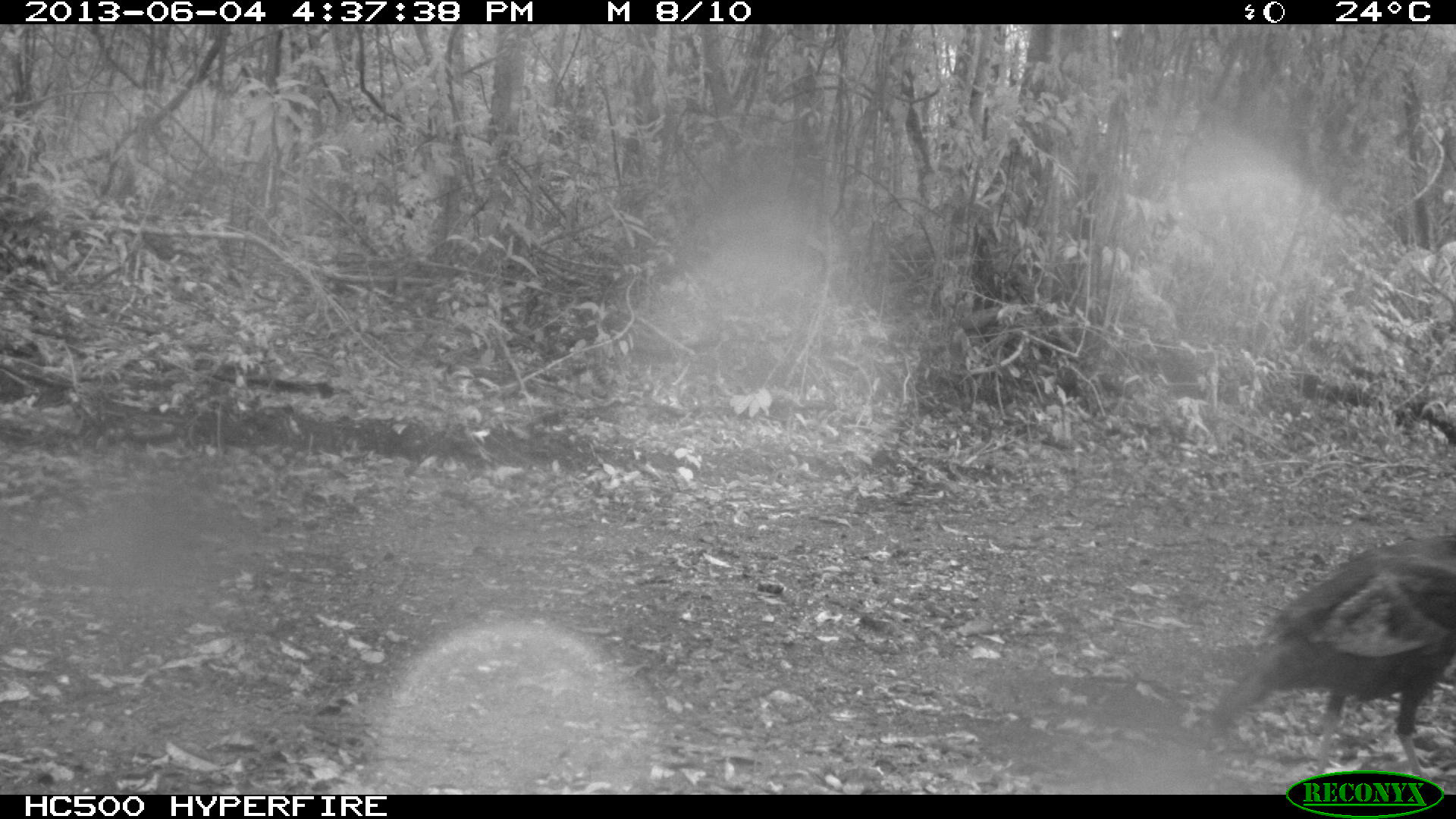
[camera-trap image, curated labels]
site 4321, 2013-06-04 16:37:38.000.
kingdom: Animalia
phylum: Chordata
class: Aves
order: Galliformes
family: Phasianidae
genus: Meleagris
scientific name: Meleagris ocellata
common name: ocellated turkey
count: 1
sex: male